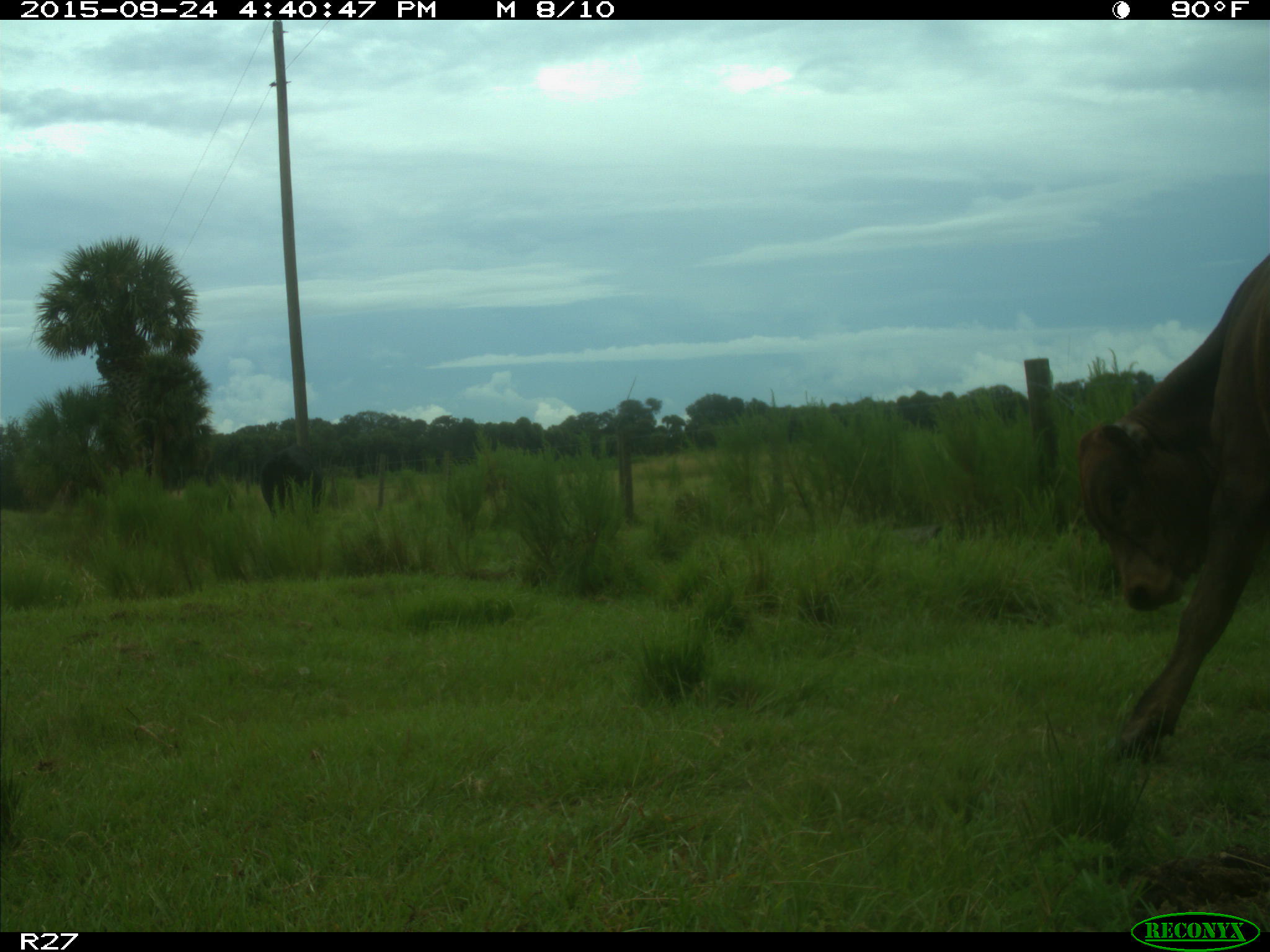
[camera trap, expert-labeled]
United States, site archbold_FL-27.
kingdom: Animalia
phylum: Chordata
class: Mammalia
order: Artiodactyla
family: Bovidae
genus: Bos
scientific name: Bos taurus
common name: domestic cow